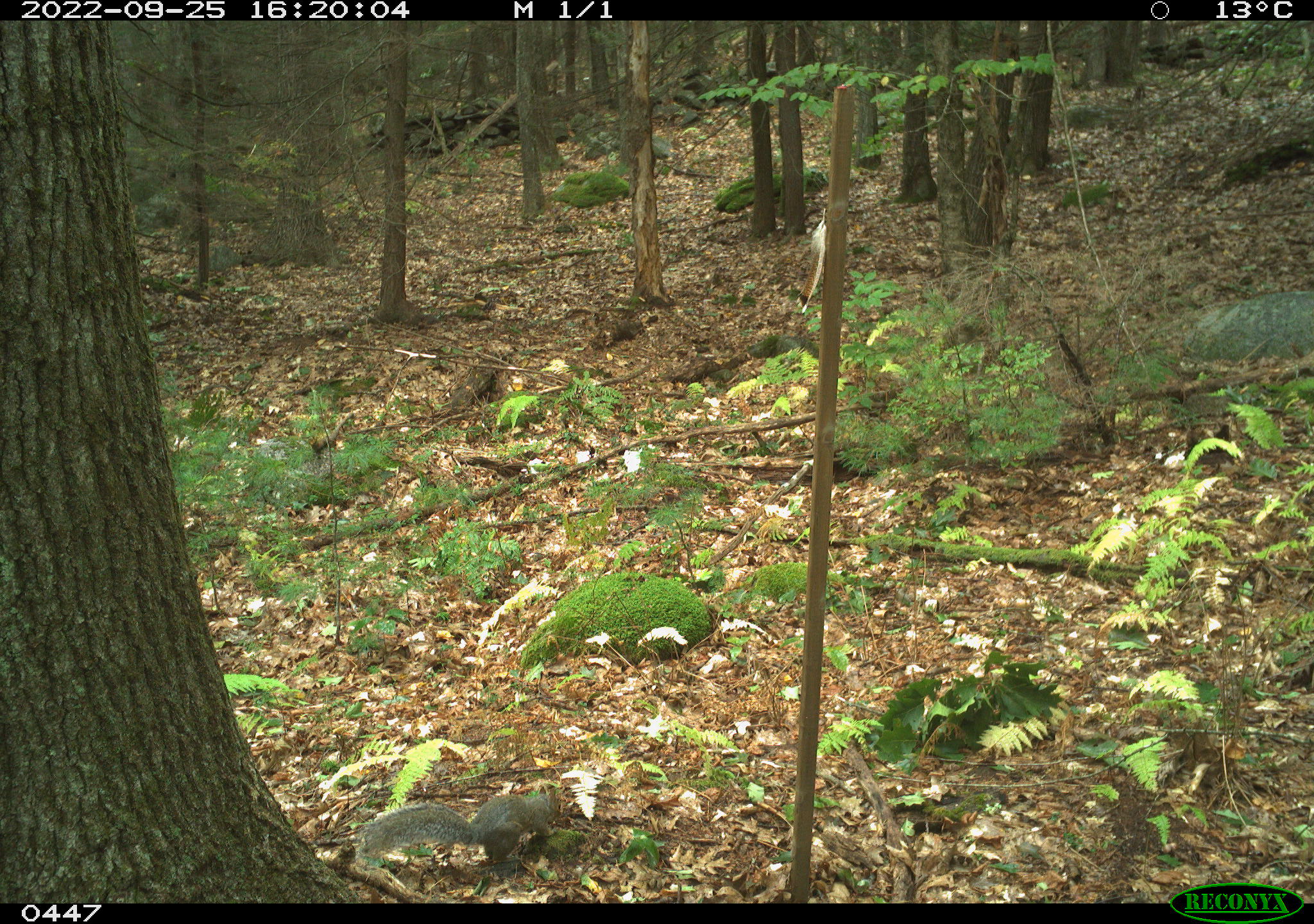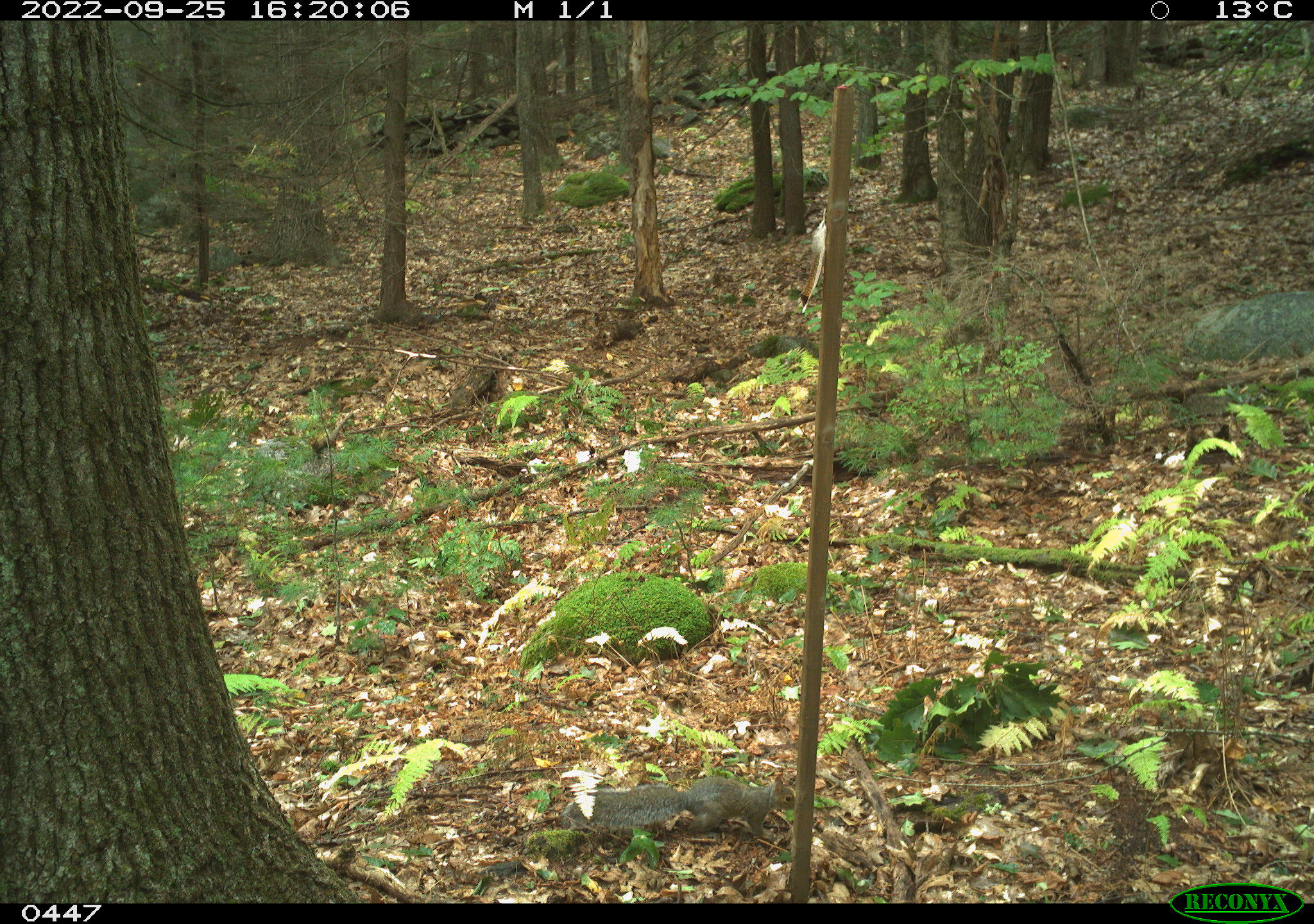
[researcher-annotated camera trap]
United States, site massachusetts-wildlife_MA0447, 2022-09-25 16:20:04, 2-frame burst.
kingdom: Animalia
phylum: Chordata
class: Mammalia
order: Rodentia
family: Sciuridae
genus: Sciurus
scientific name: Sciurus carolinensis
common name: gray squirrel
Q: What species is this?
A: Gray squirrel (Sciurus carolinensis).